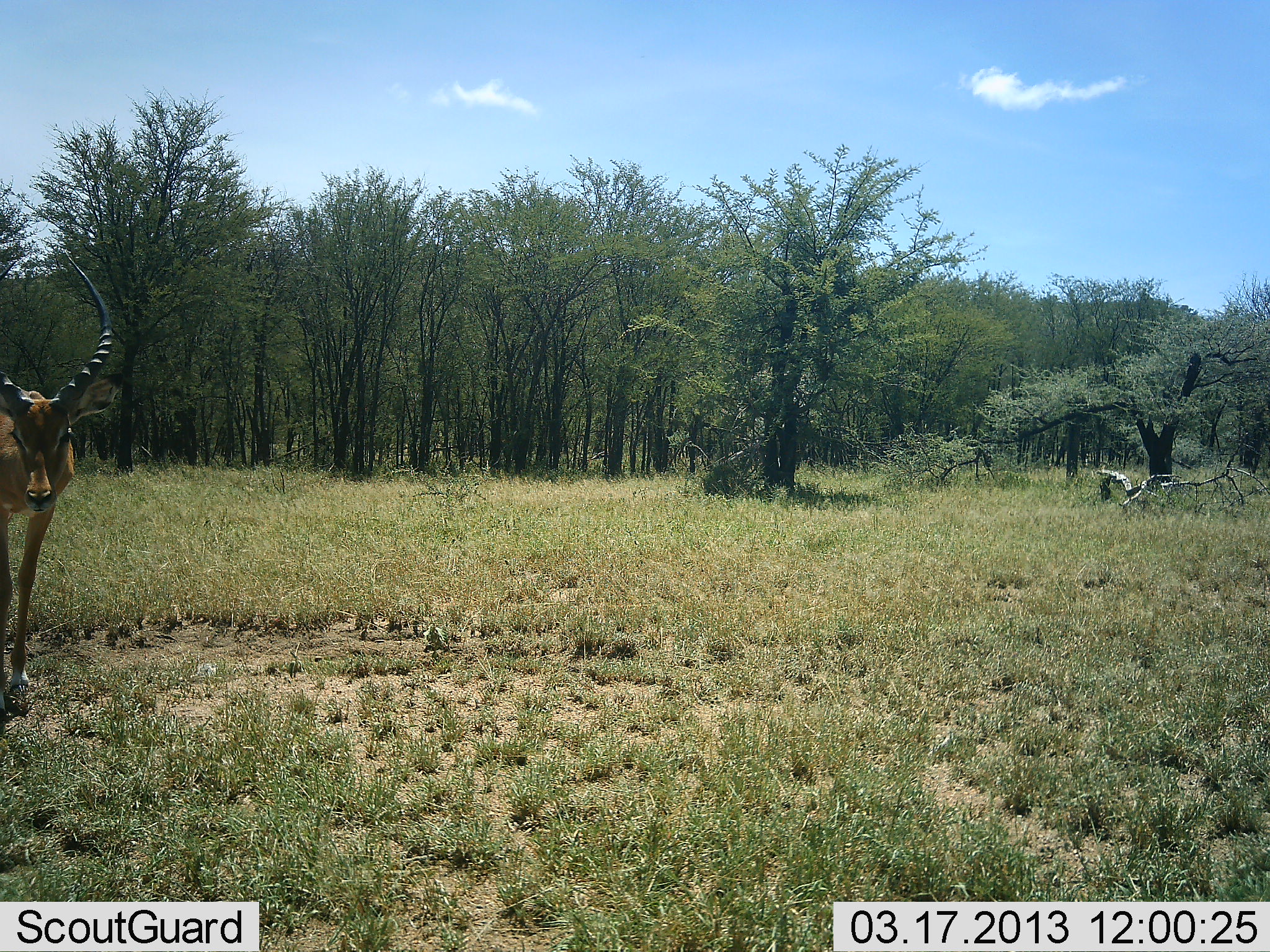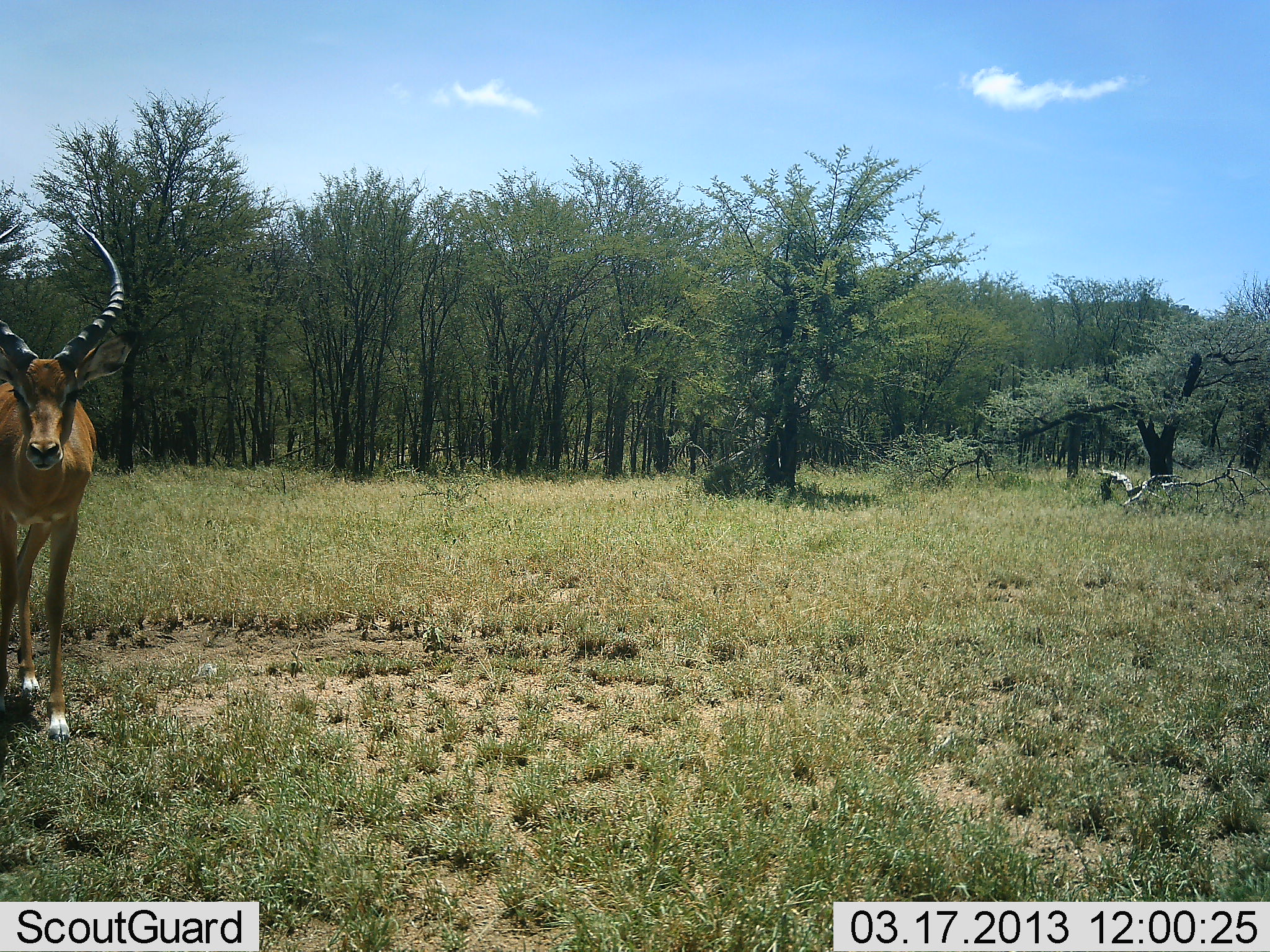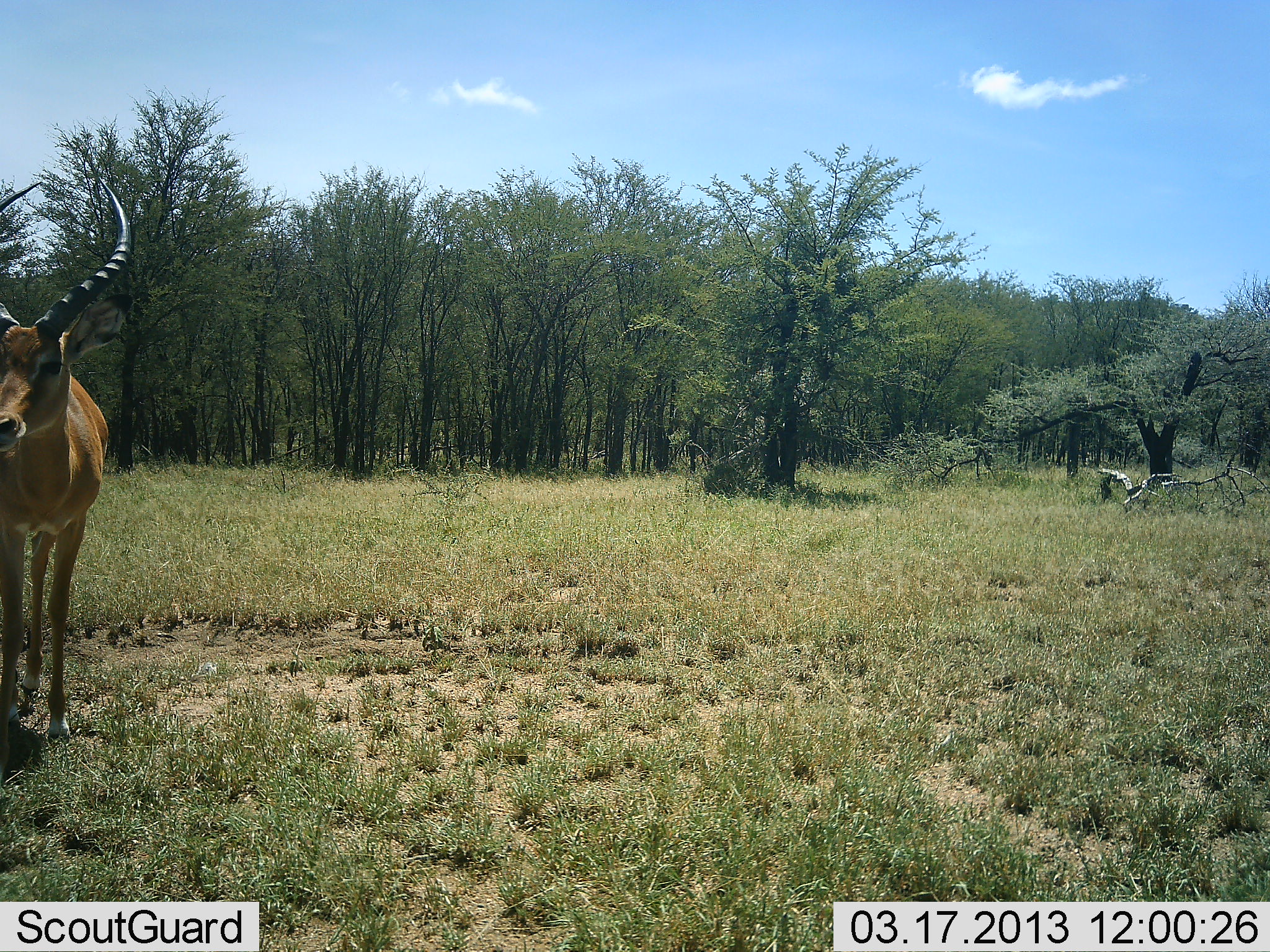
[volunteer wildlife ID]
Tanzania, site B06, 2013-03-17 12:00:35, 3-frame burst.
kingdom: Animalia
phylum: Chordata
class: Mammalia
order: Artiodactyla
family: Bovidae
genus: Aepyceros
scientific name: Aepyceros melampus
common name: impala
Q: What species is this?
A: Impala (Aepyceros melampus).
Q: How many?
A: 1.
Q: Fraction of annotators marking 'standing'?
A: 18%.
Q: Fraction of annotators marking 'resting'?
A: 0%.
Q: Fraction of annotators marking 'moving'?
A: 88%.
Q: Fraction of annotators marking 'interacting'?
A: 0%.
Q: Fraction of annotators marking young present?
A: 0%.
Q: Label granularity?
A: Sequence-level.